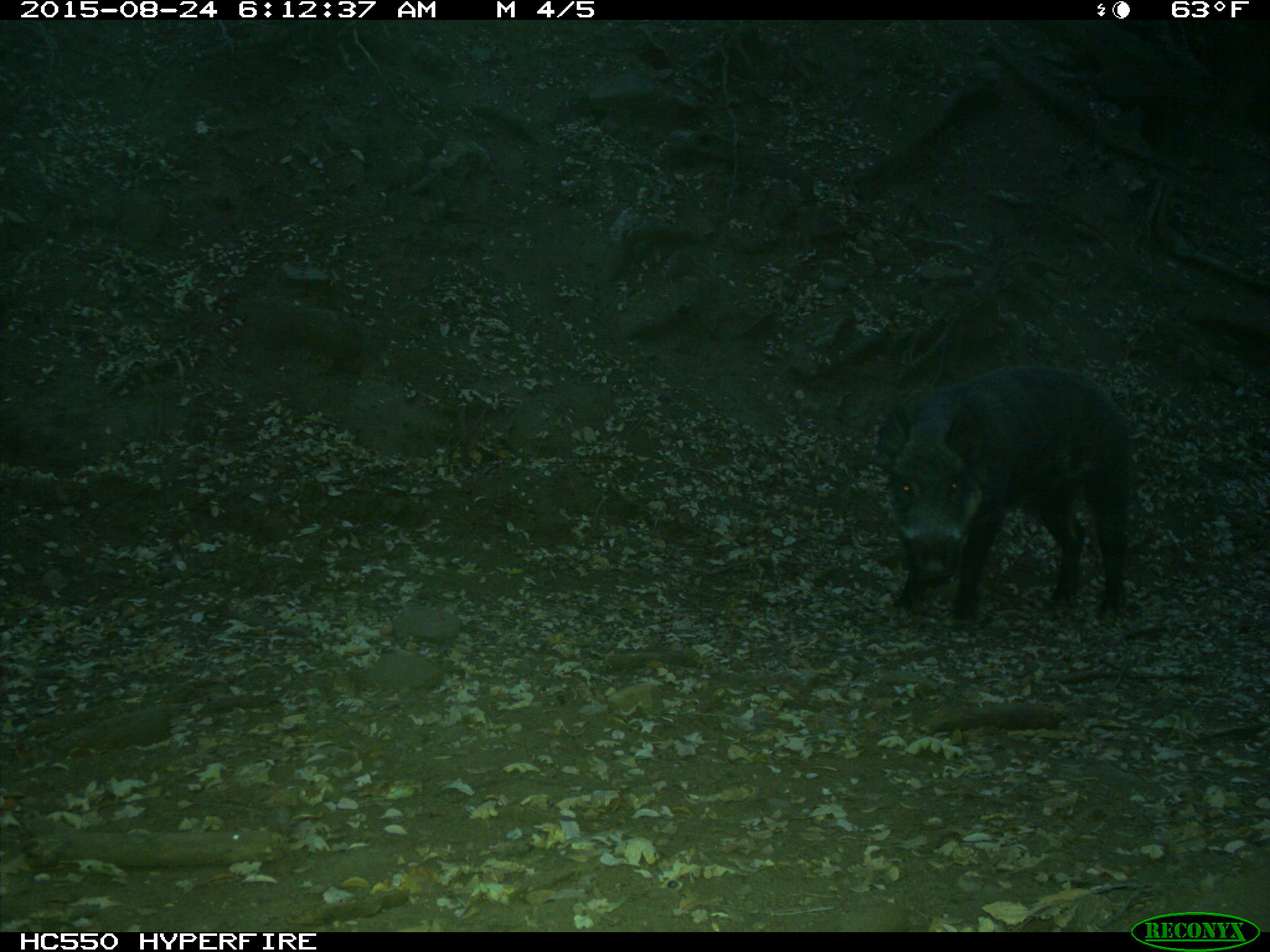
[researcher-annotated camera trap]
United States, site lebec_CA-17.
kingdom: Animalia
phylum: Chordata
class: Mammalia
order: Artiodactyla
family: Suidae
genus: Sus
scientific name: Sus scrofa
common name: wild boar